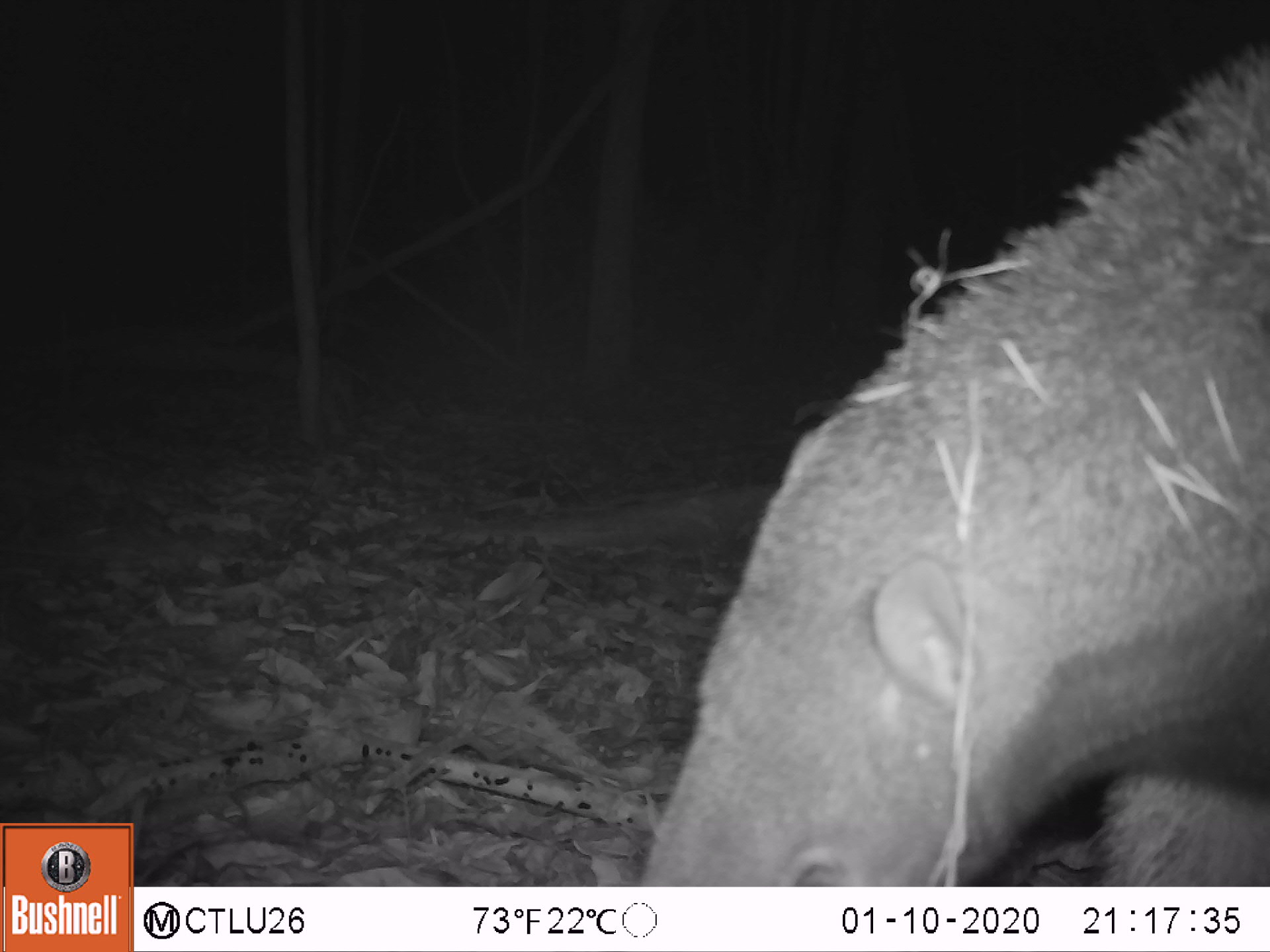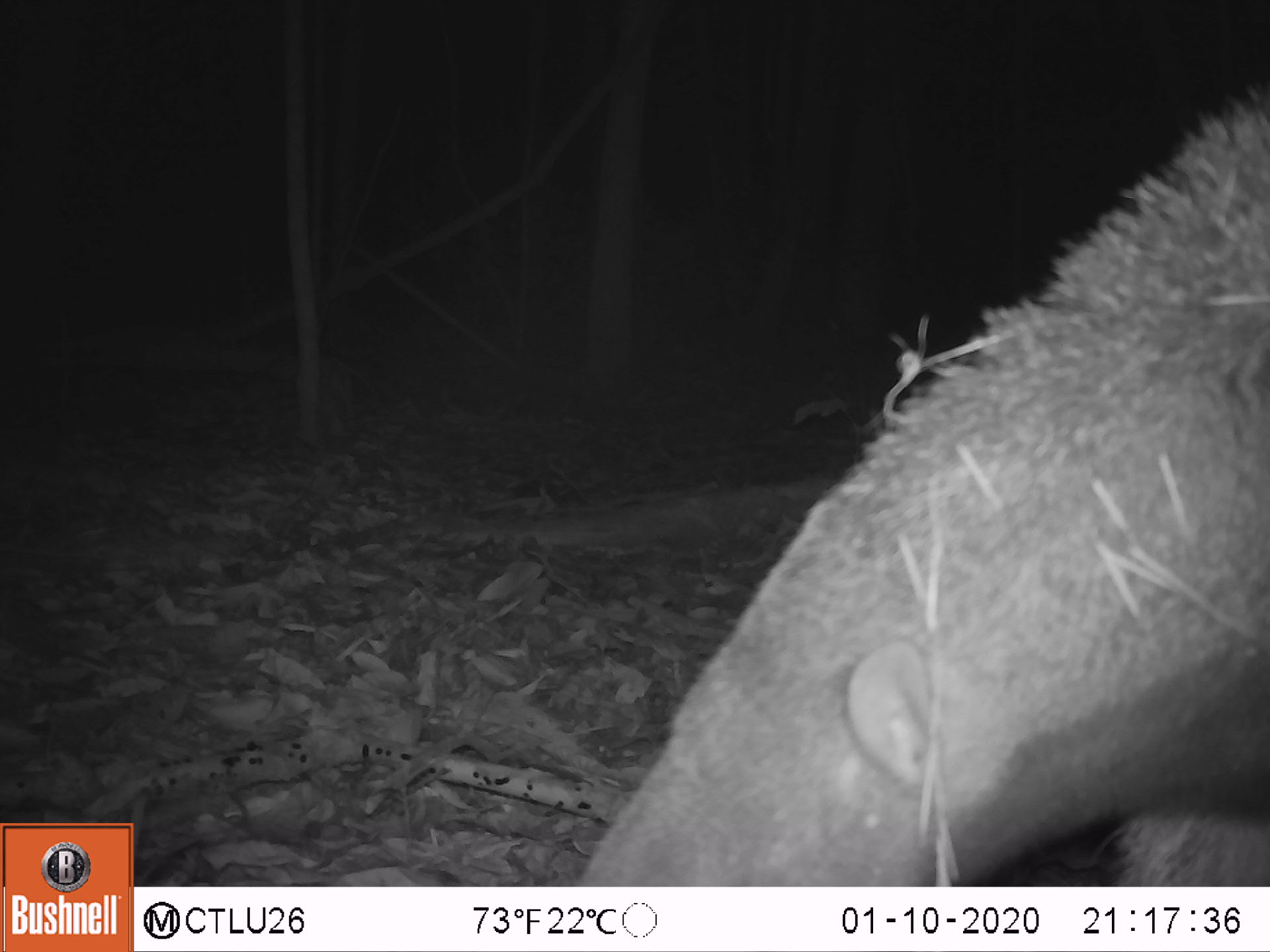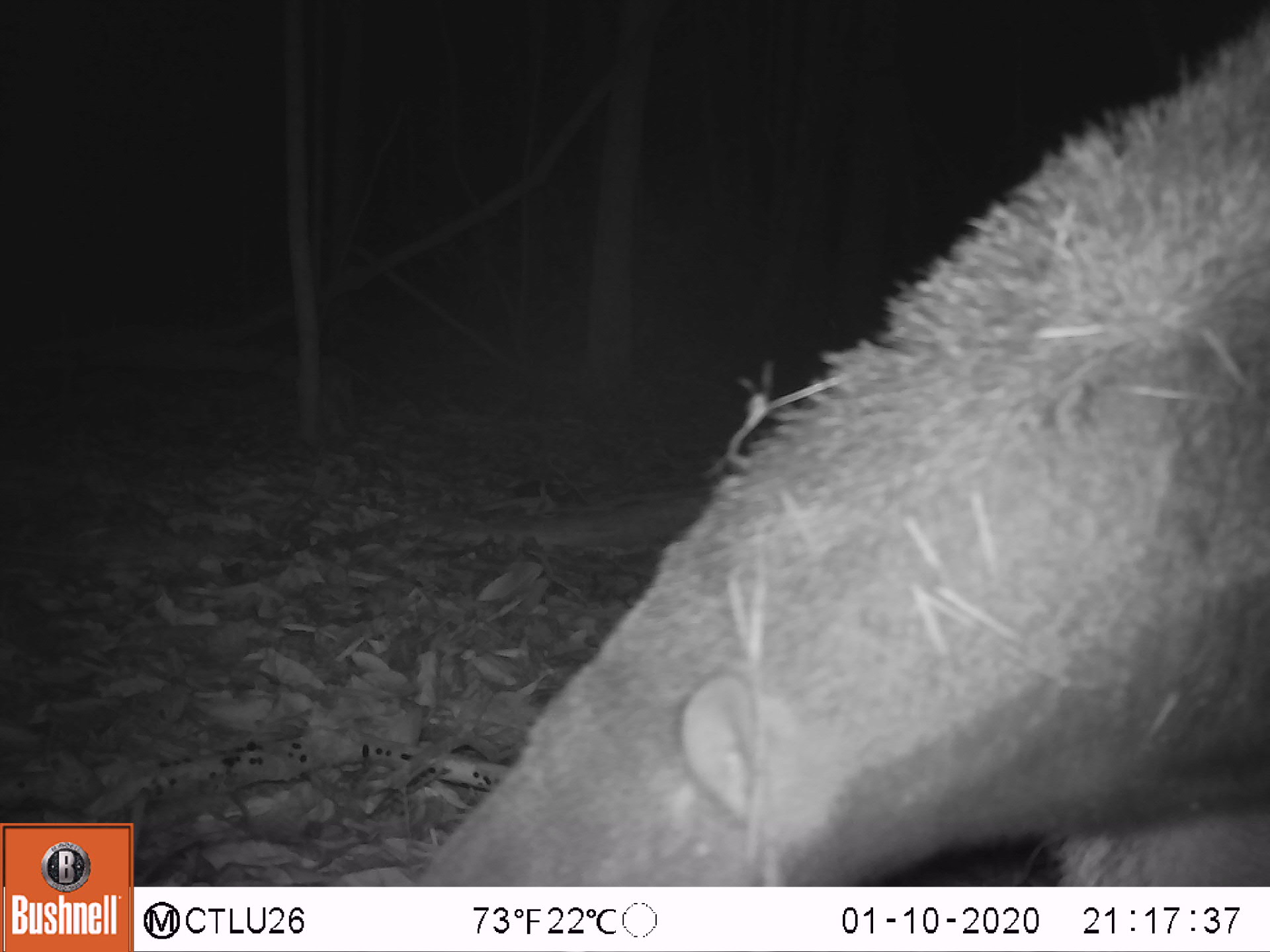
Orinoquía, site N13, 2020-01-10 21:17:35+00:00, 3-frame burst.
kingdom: Animalia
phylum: Chordata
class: Mammalia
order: Pilosa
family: Myrmecophagidae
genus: Myrmecophaga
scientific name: Myrmecophaga tridactyla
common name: giant anteater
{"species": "giant anteater (Myrmecophaga tridactyla)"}